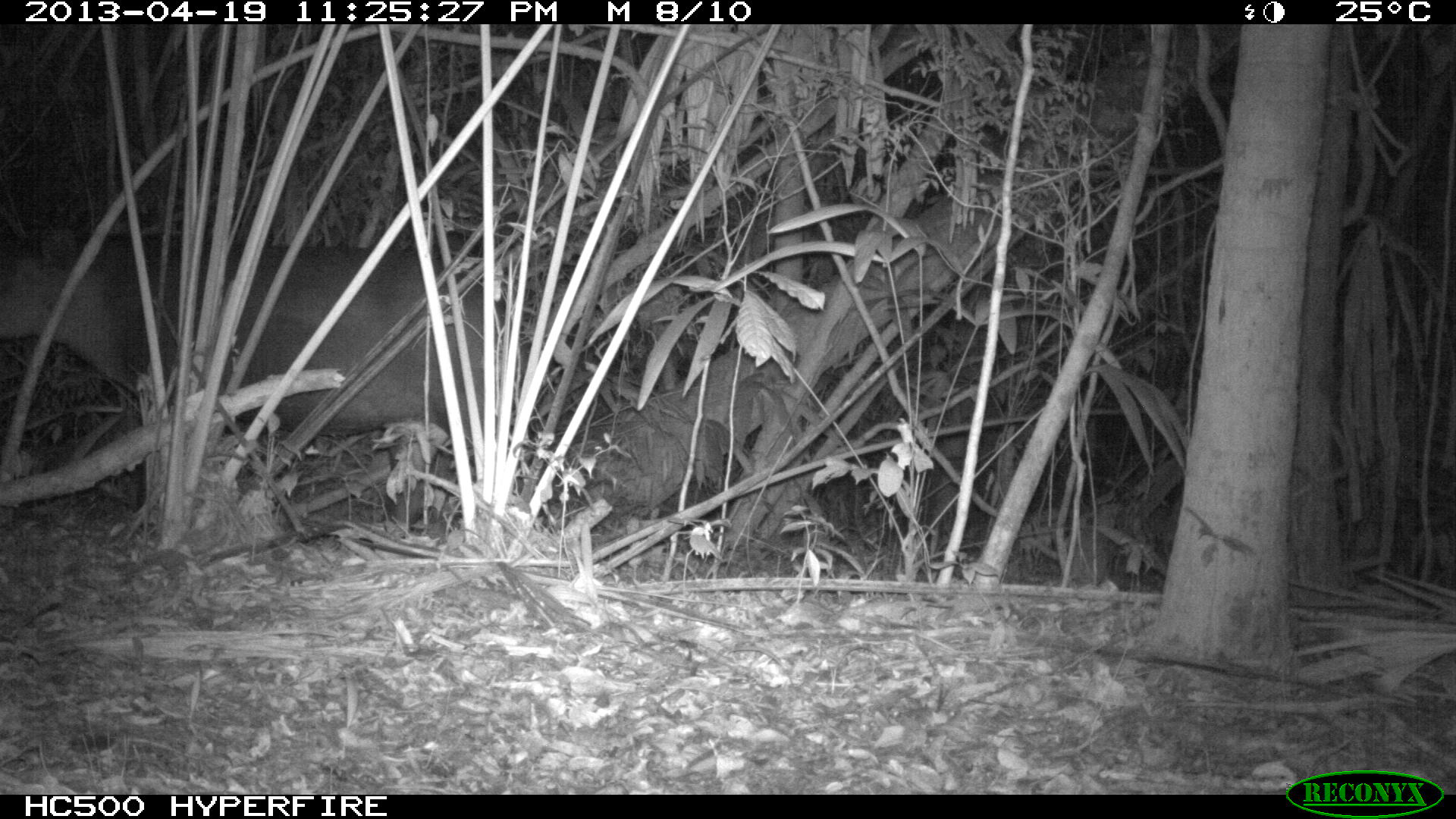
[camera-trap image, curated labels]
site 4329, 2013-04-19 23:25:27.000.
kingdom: Animalia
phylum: Chordata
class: Mammalia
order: Perissodactyla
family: Tapiridae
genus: Tapirus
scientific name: Tapirus bairdii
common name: baird's tapir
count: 1